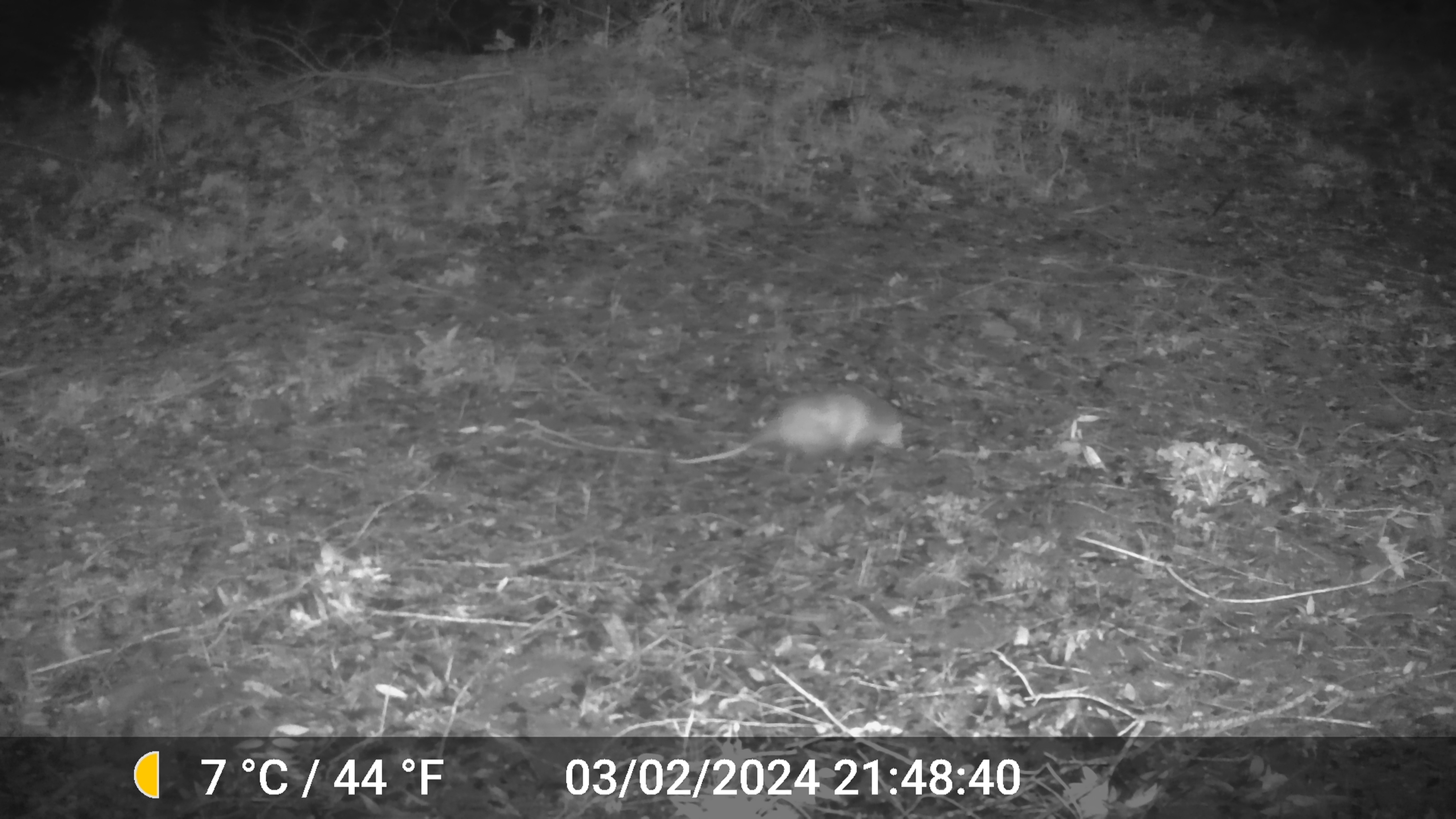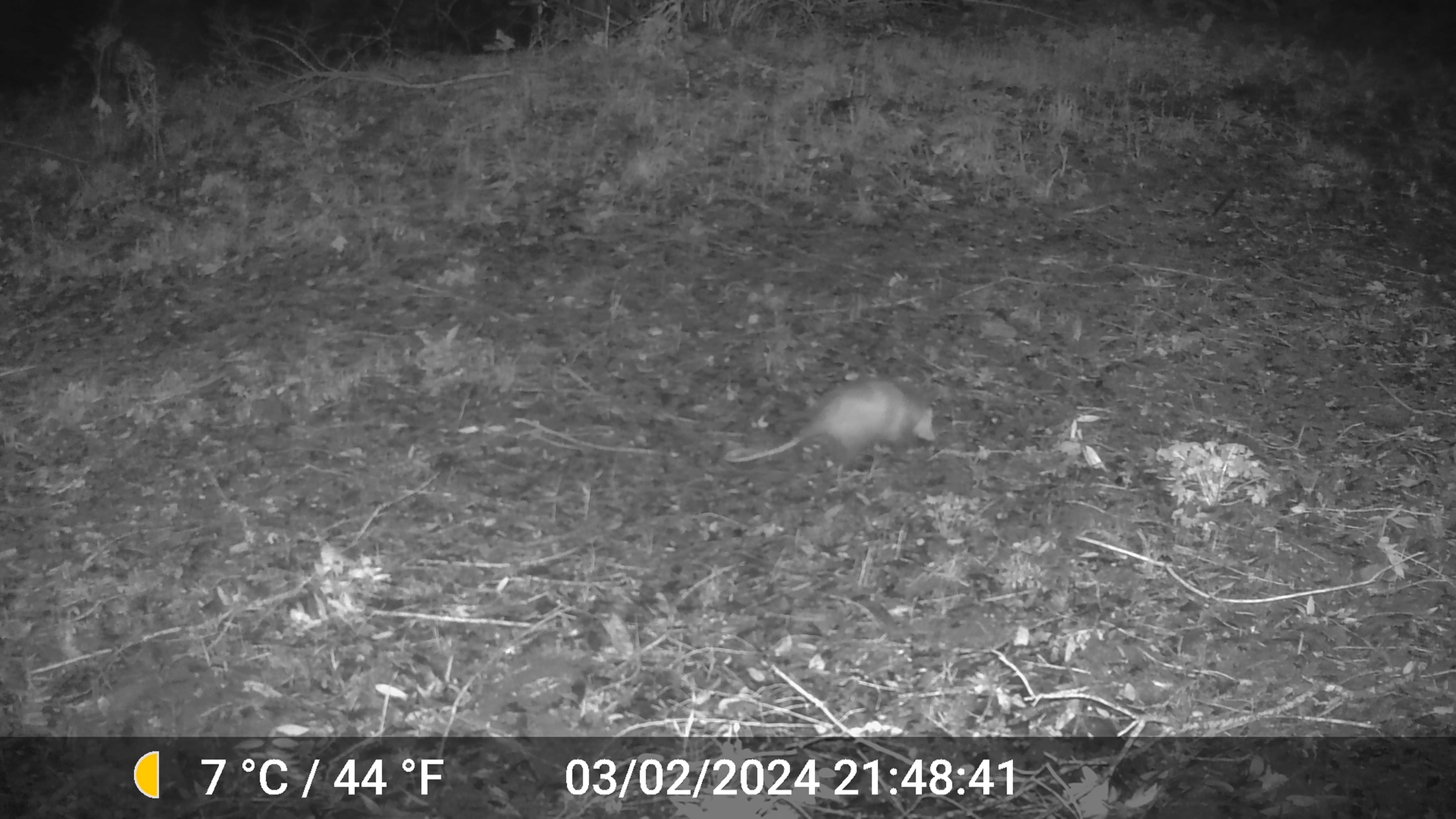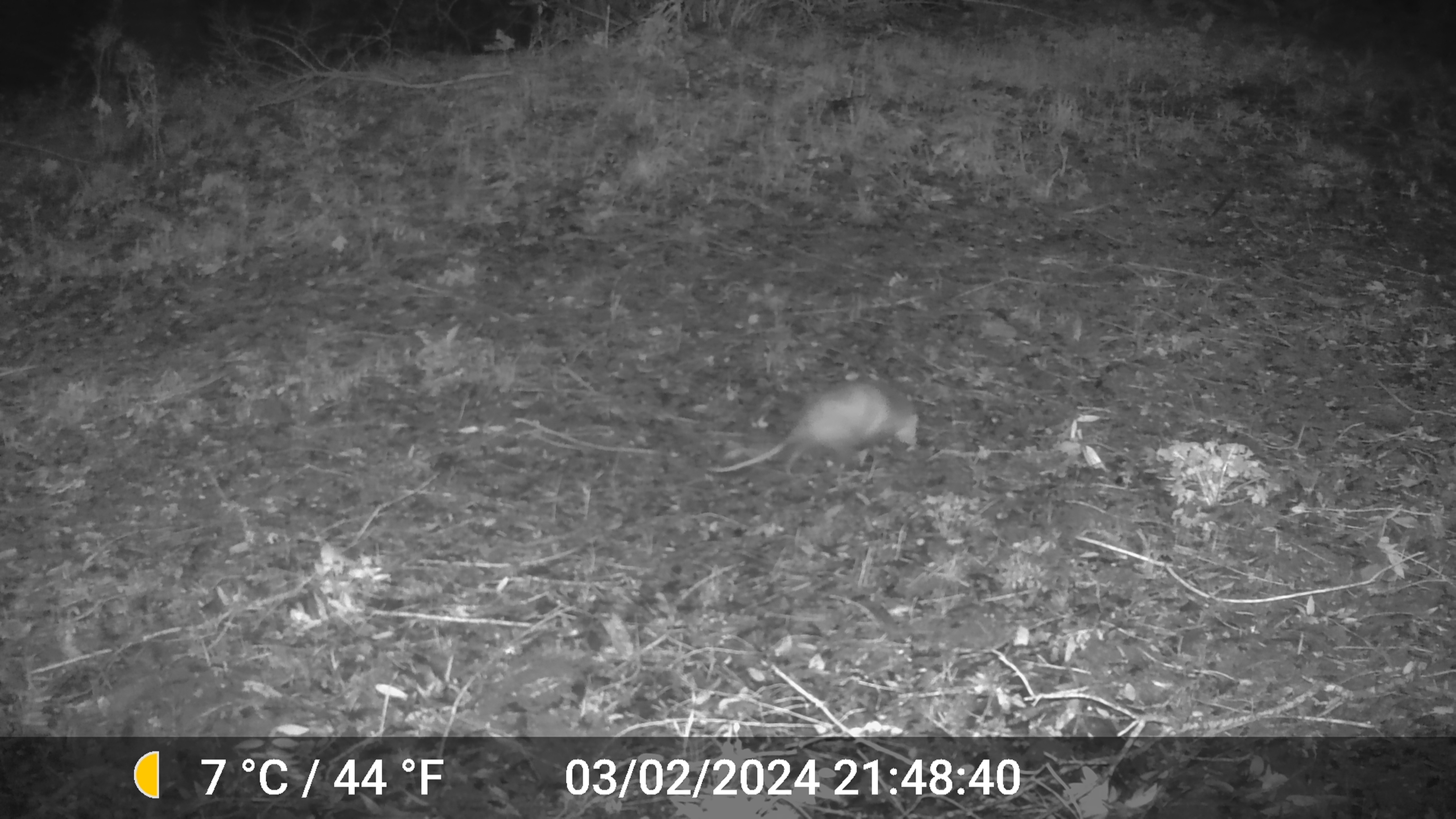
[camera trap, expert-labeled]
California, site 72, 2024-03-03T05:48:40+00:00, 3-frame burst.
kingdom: Animalia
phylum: Chordata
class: Mammalia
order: Didelphimorphia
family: Didelphidae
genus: Didelphis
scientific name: Didelphis virginiana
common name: virginia opossum